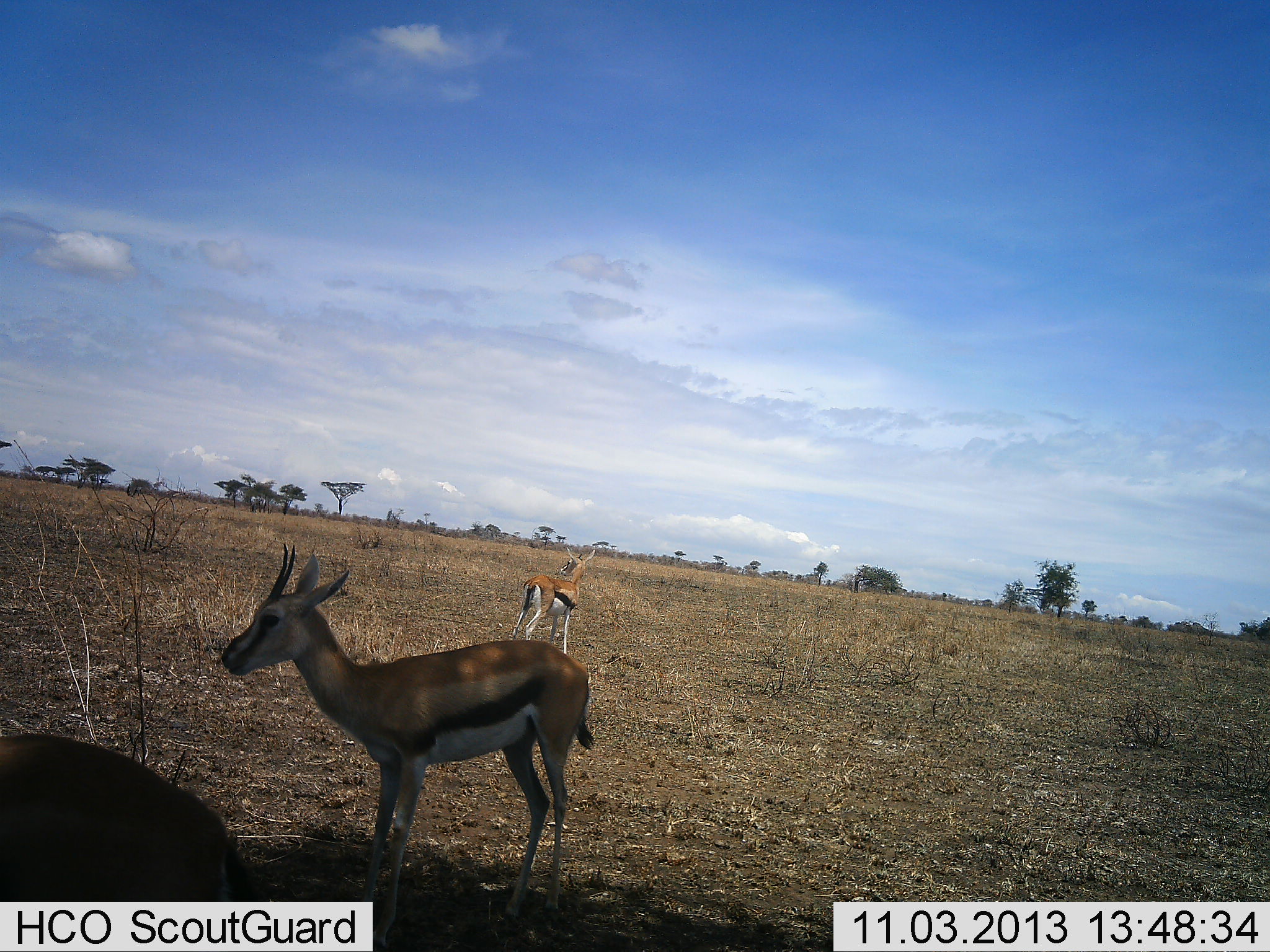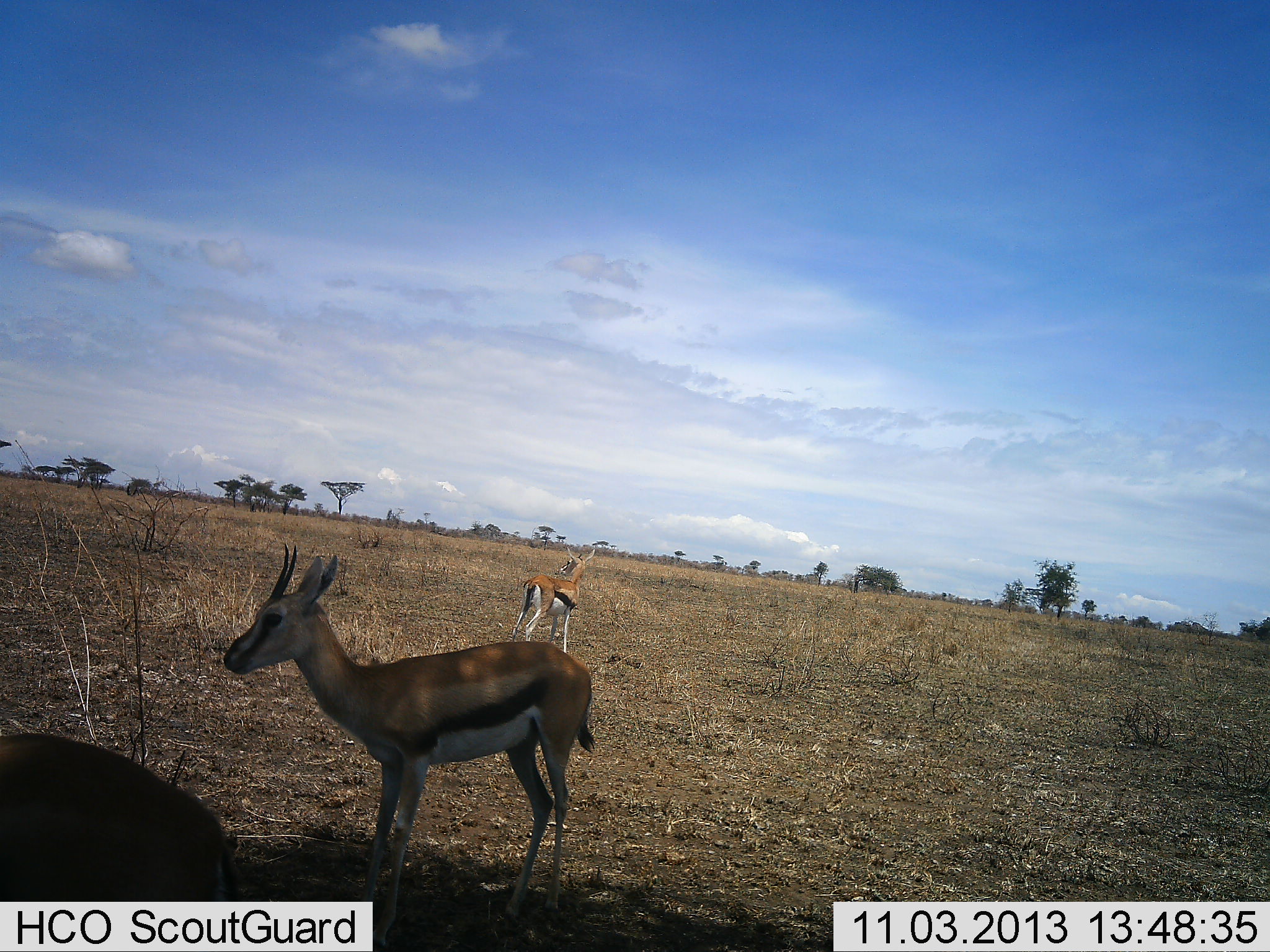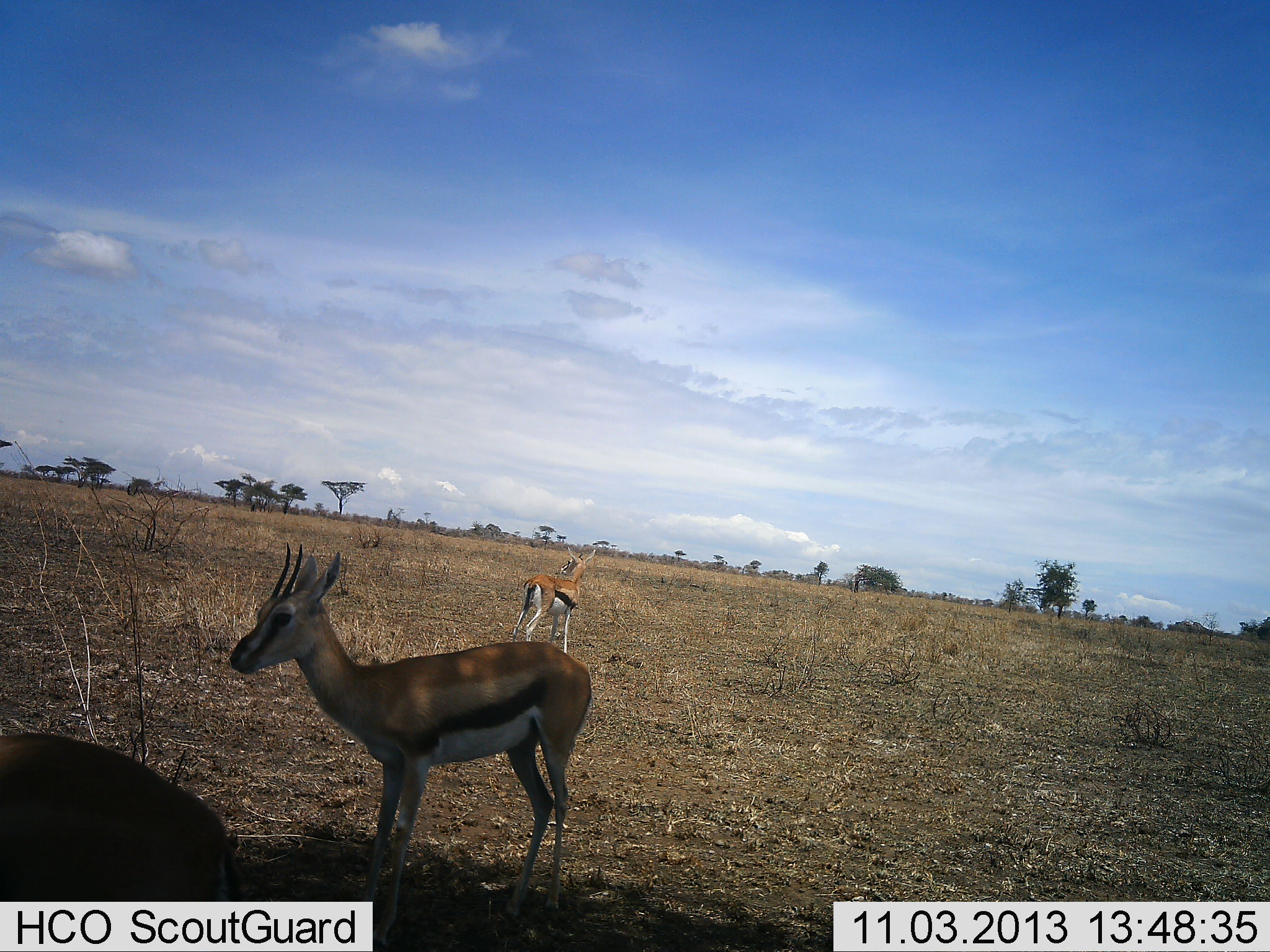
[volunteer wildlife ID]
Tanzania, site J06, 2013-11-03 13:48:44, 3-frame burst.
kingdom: Animalia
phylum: Chordata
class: Mammalia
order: Artiodactyla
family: Bovidae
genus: Eudorcas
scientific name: Eudorcas thomsonii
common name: thomson's gazelle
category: gazellethomsons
Gazellethomsons (thomson's gazelle) (Eudorcas thomsonii), count 3. Behavior (volunteer vote fractions): standing 100%, resting 5%, moving 0%, interacting 0%. Young present (vote fraction): 0%. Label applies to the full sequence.